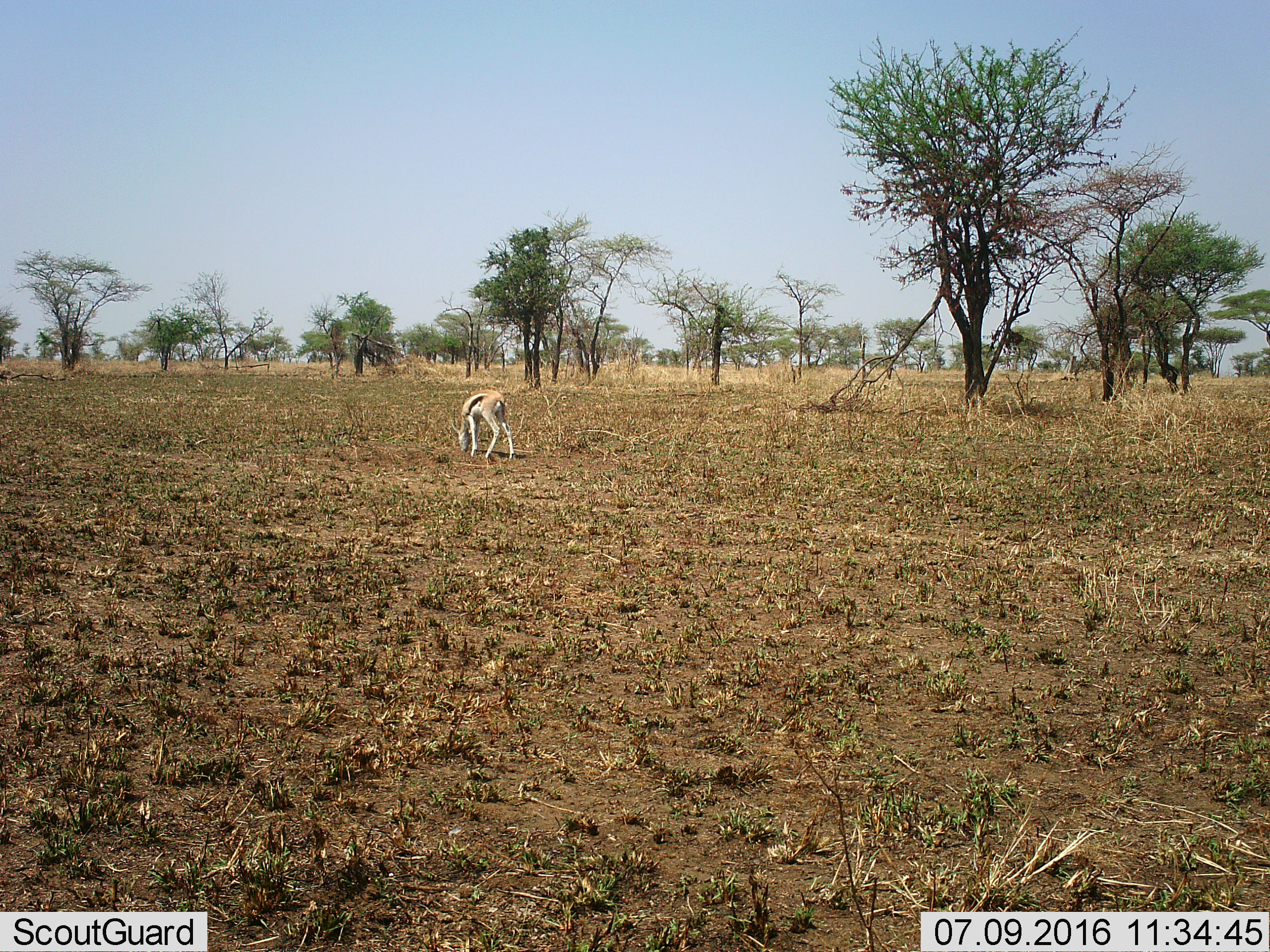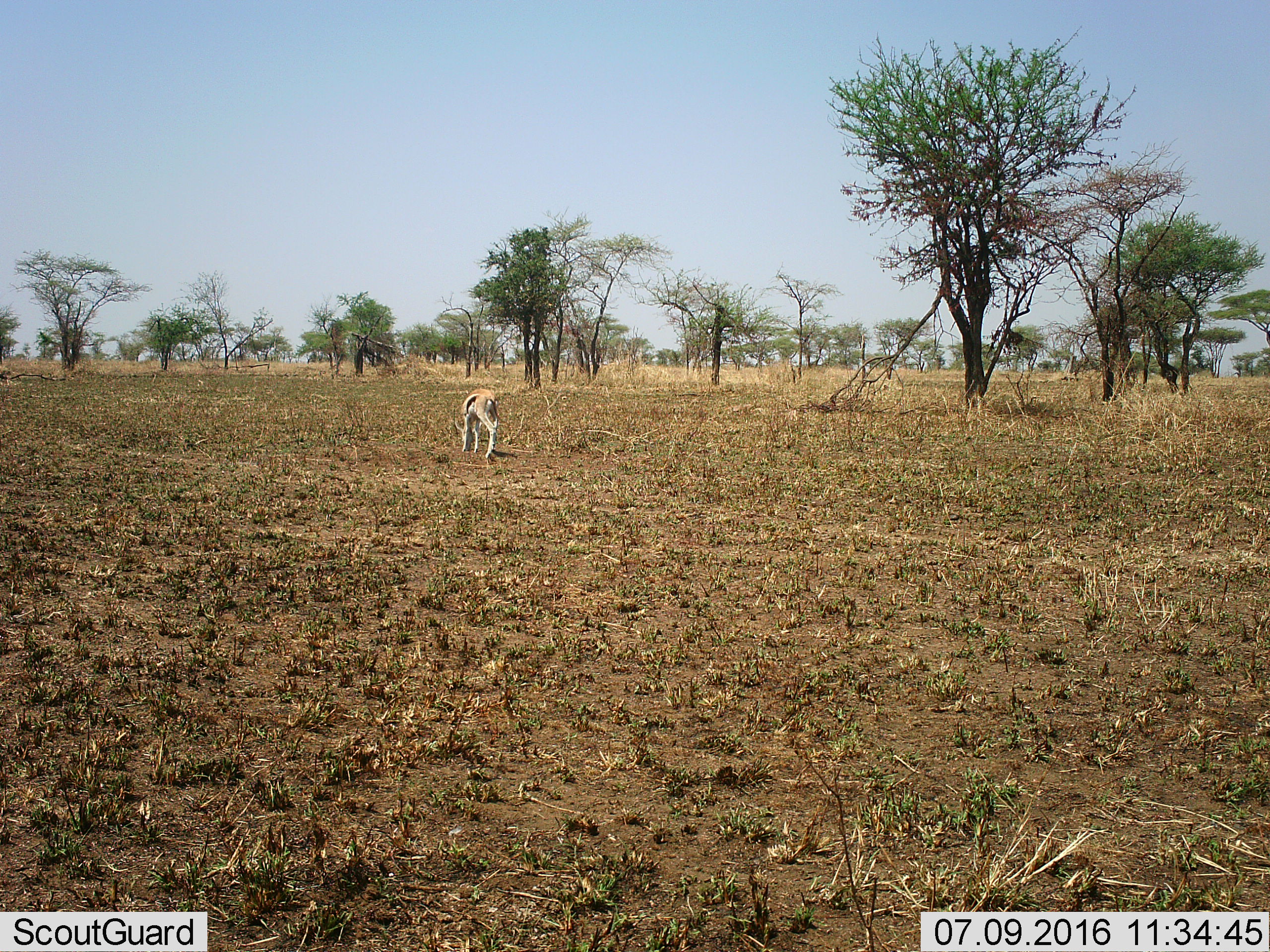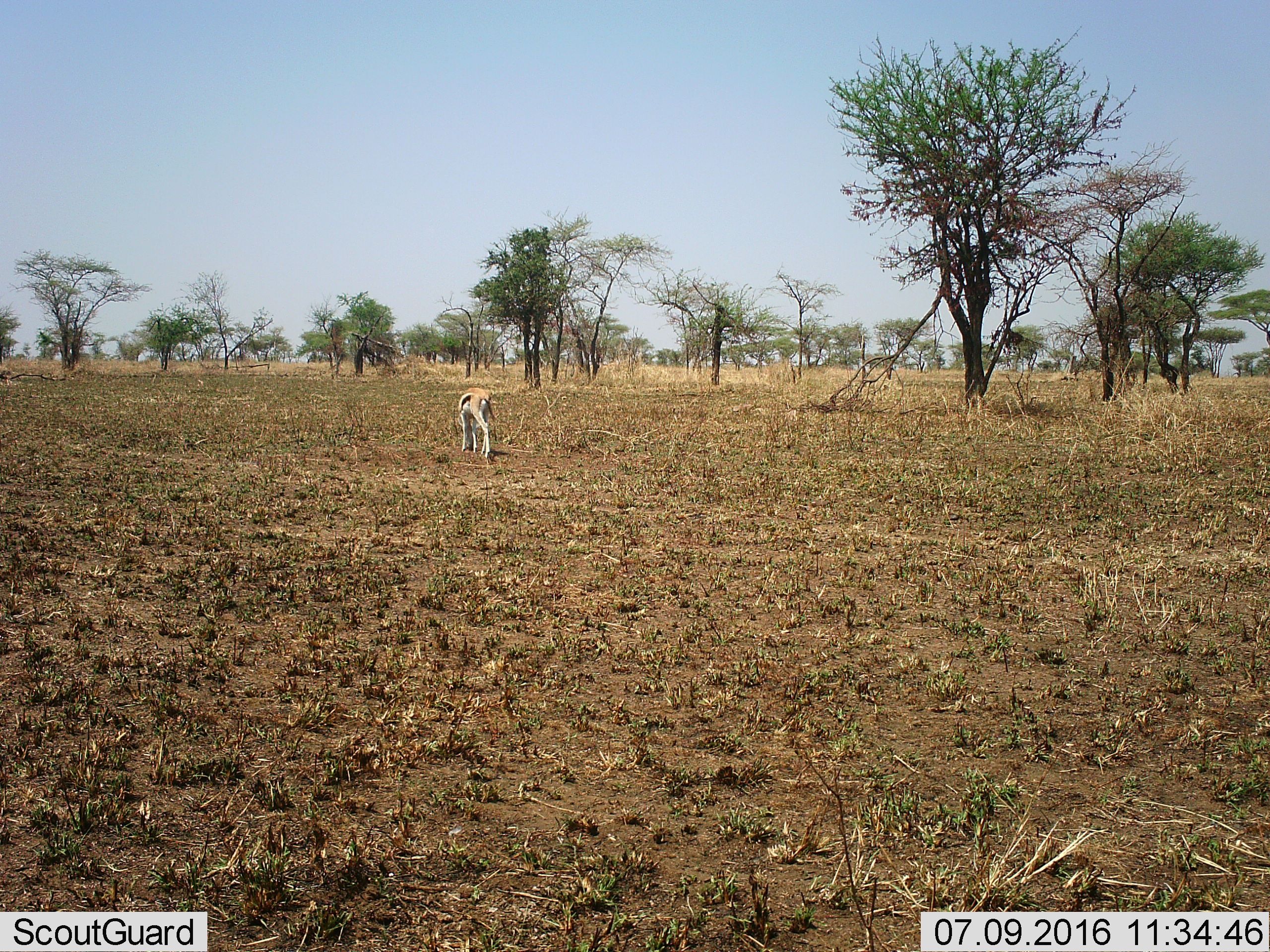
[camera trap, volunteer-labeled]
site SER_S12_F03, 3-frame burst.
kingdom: Animalia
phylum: Chordata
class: Mammalia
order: Artiodactyla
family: Bovidae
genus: Eudorcas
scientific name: Eudorcas thomsonii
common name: thomson's gazelle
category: gazellethomsons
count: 1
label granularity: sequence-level